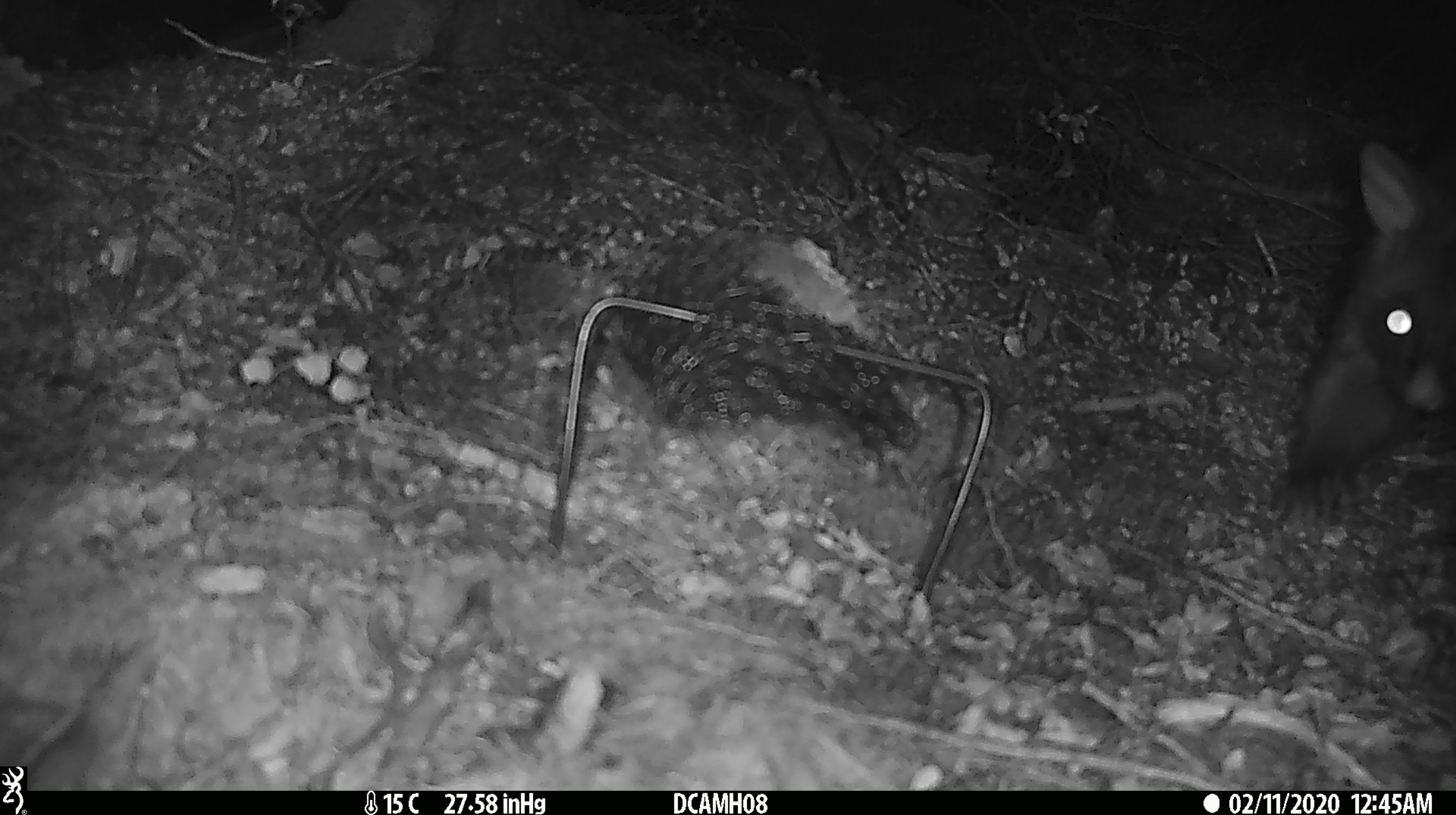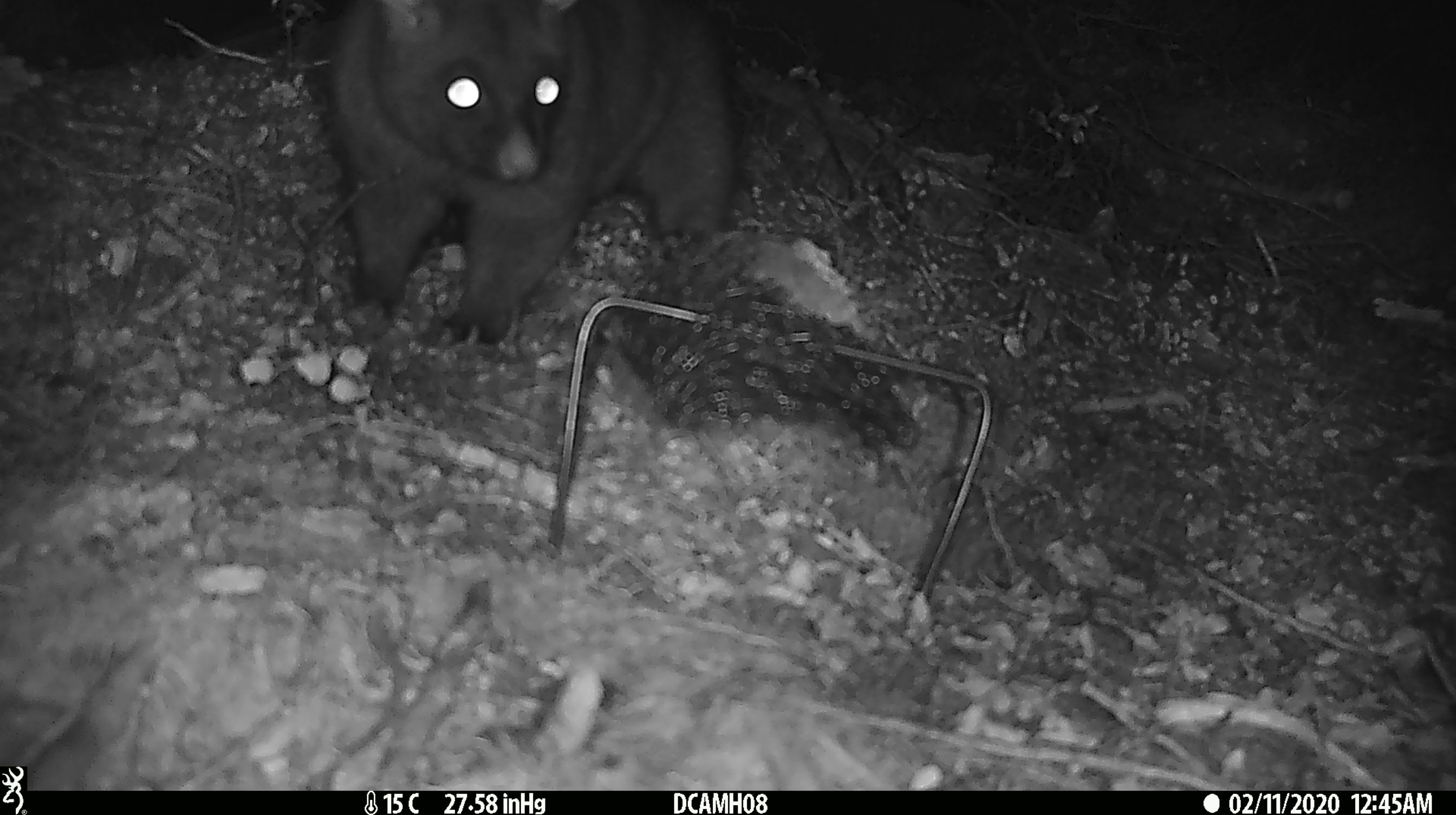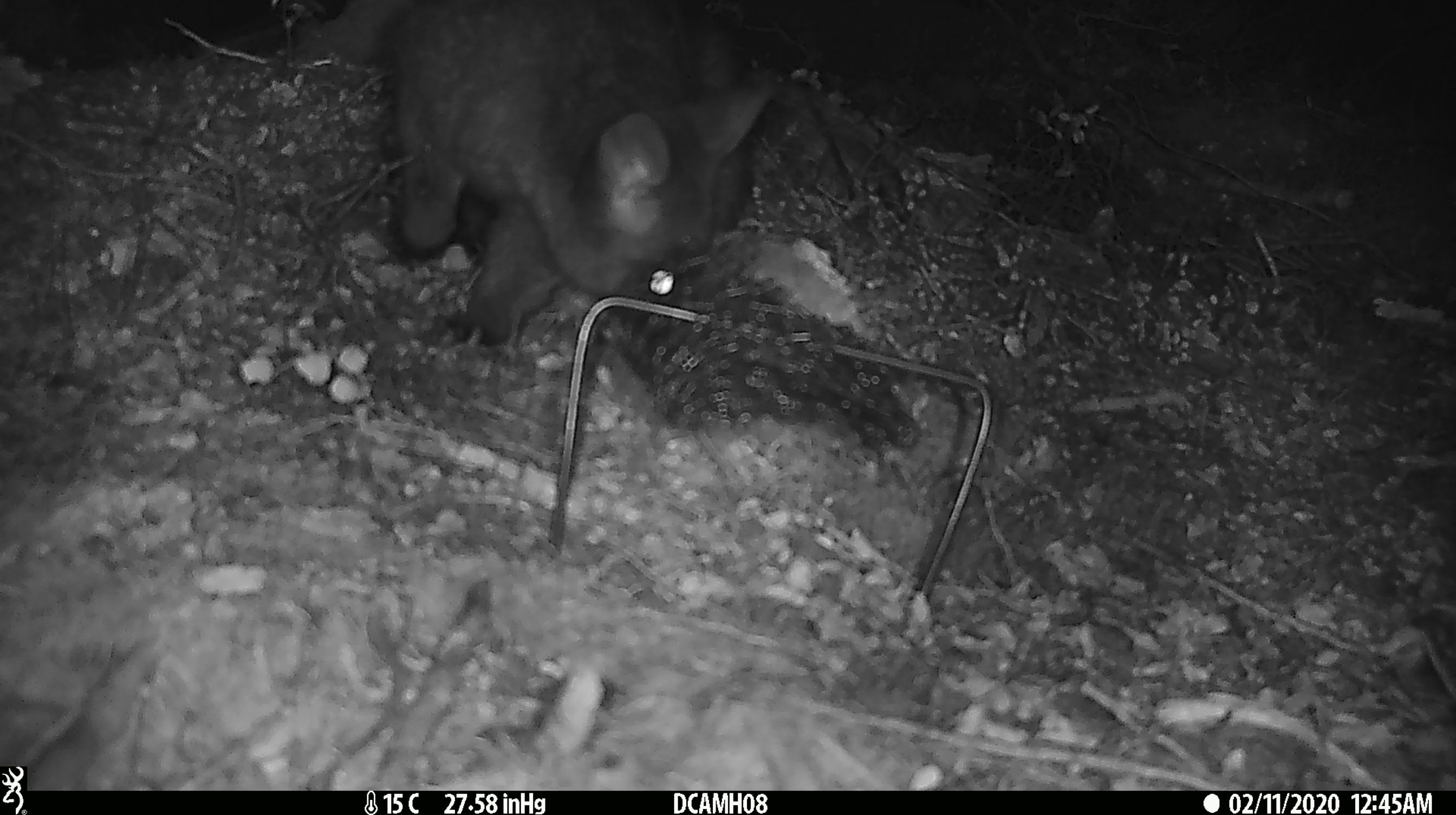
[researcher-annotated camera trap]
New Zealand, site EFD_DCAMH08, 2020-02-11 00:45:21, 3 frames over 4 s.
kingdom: Animalia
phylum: Chordata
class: Mammalia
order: Diprotodontia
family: Phalangeridae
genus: Trichosurus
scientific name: Trichosurus vulpecula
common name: common brushtail possum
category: possum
Possum (common brushtail possum) (Trichosurus vulpecula).